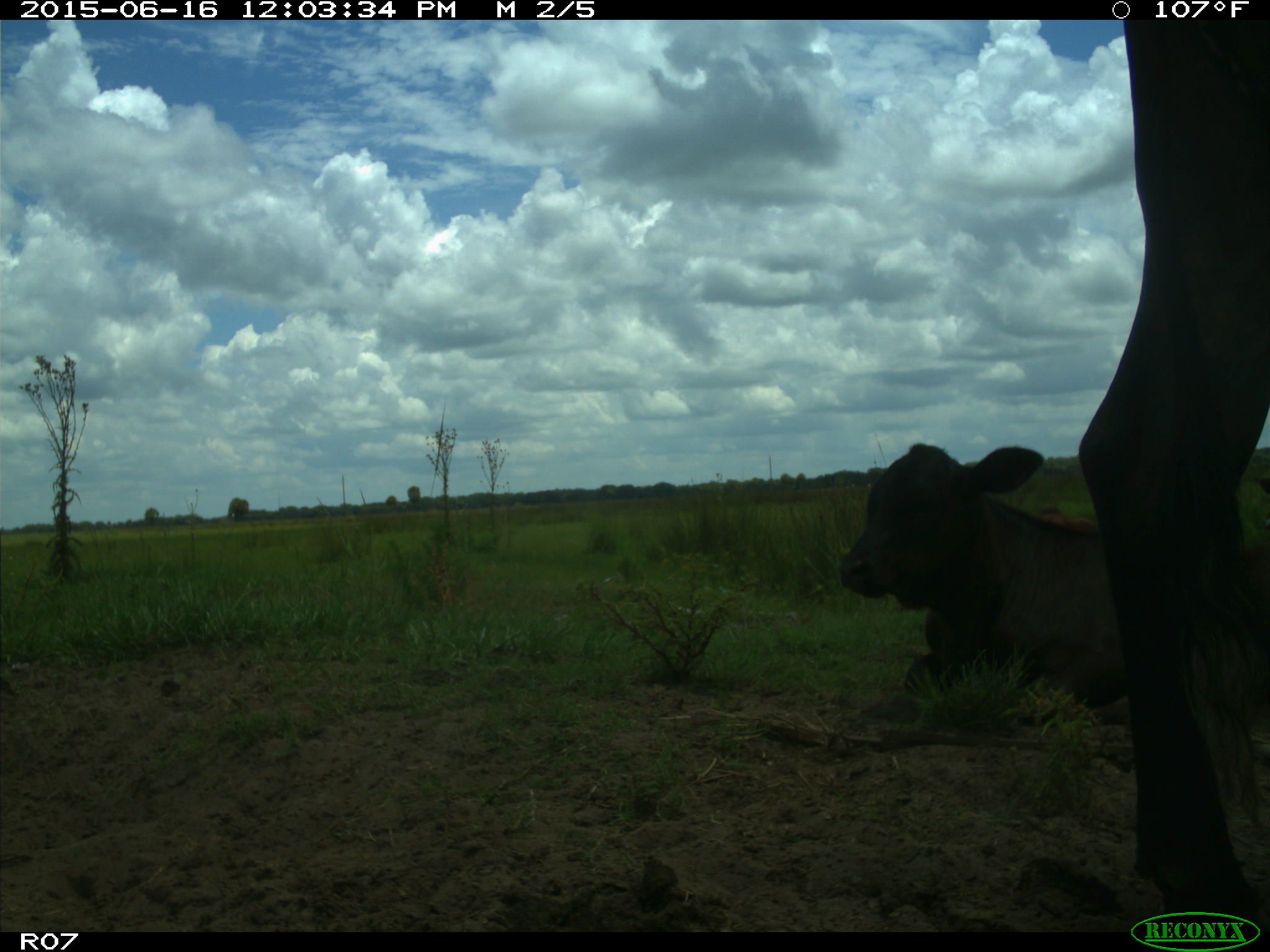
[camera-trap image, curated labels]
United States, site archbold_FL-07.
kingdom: Animalia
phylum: Chordata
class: Mammalia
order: Artiodactyla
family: Bovidae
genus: Bos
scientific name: Bos taurus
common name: domestic cow